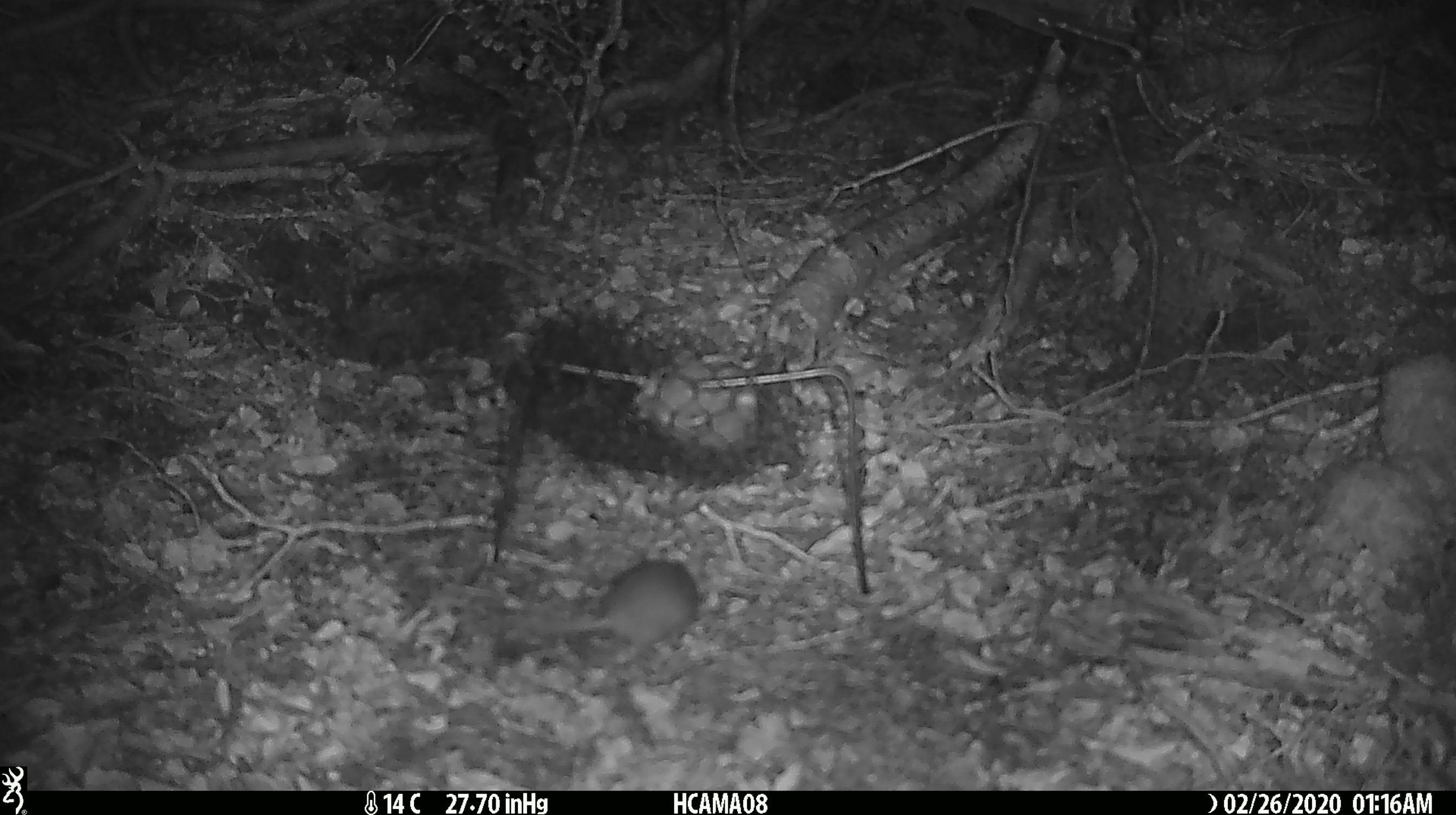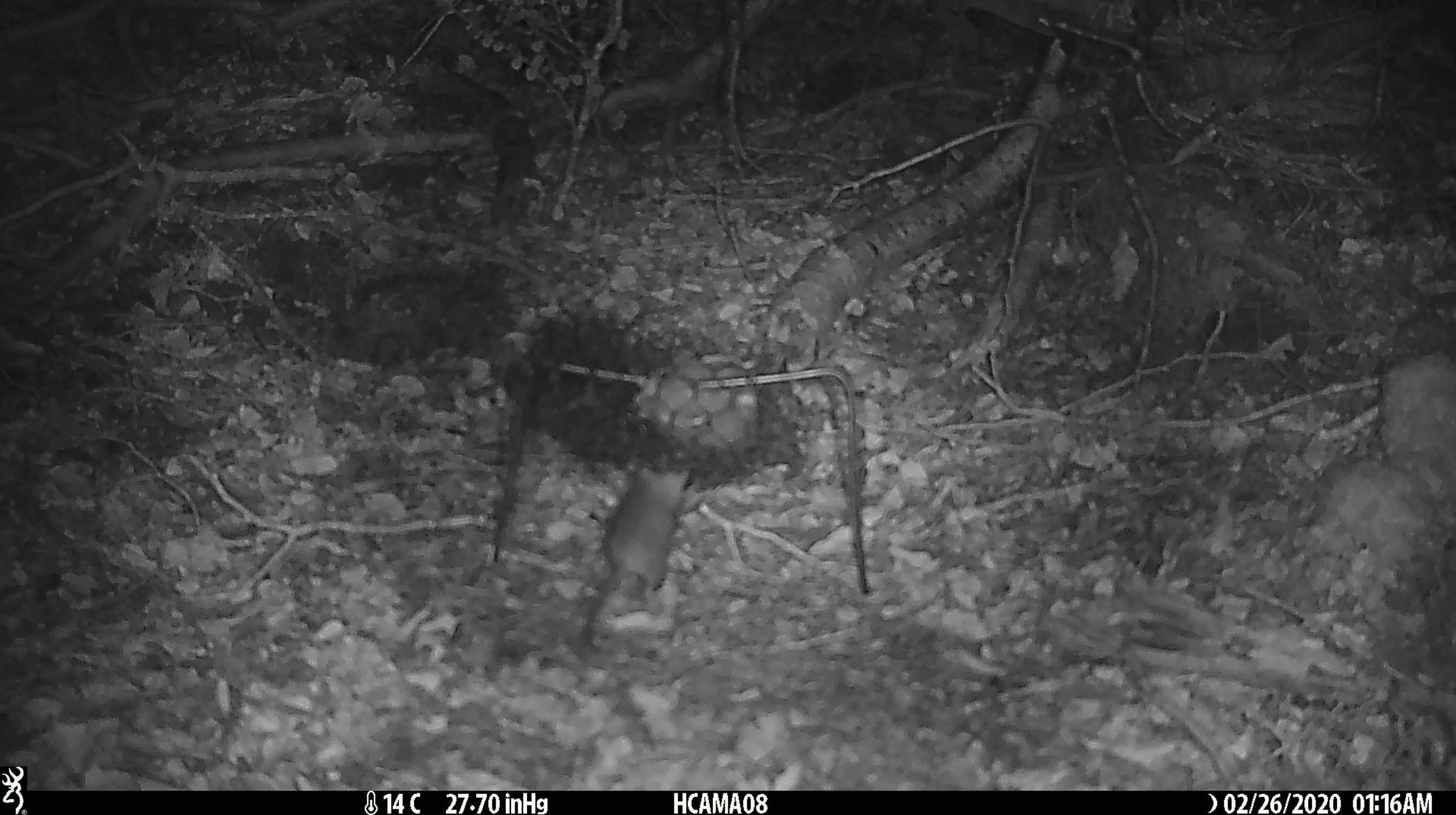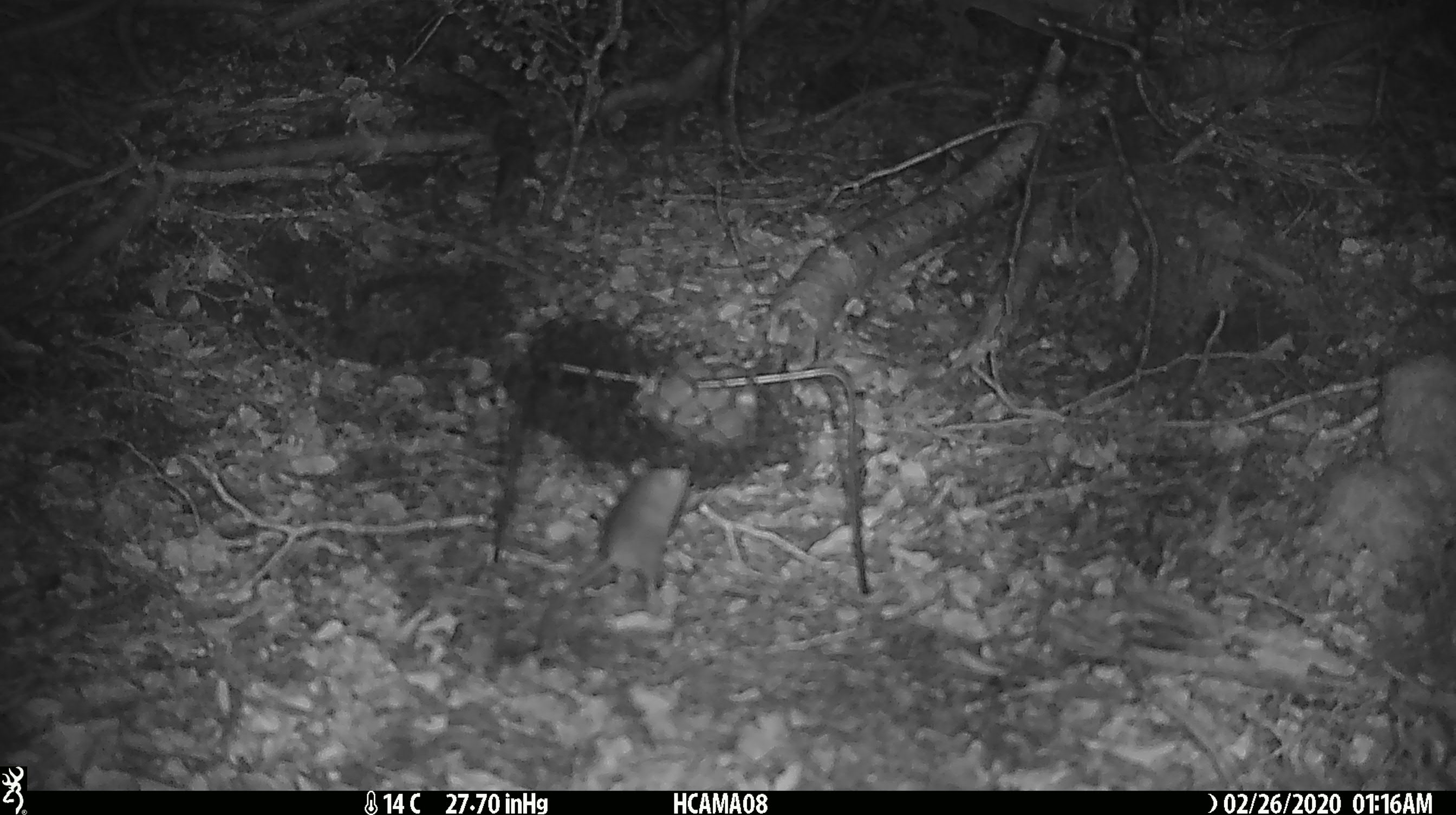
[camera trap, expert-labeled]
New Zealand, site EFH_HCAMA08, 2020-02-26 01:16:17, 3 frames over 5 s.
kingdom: Animalia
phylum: Chordata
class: Mammalia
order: Rodentia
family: Muridae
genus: Mus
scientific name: Mus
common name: mouse